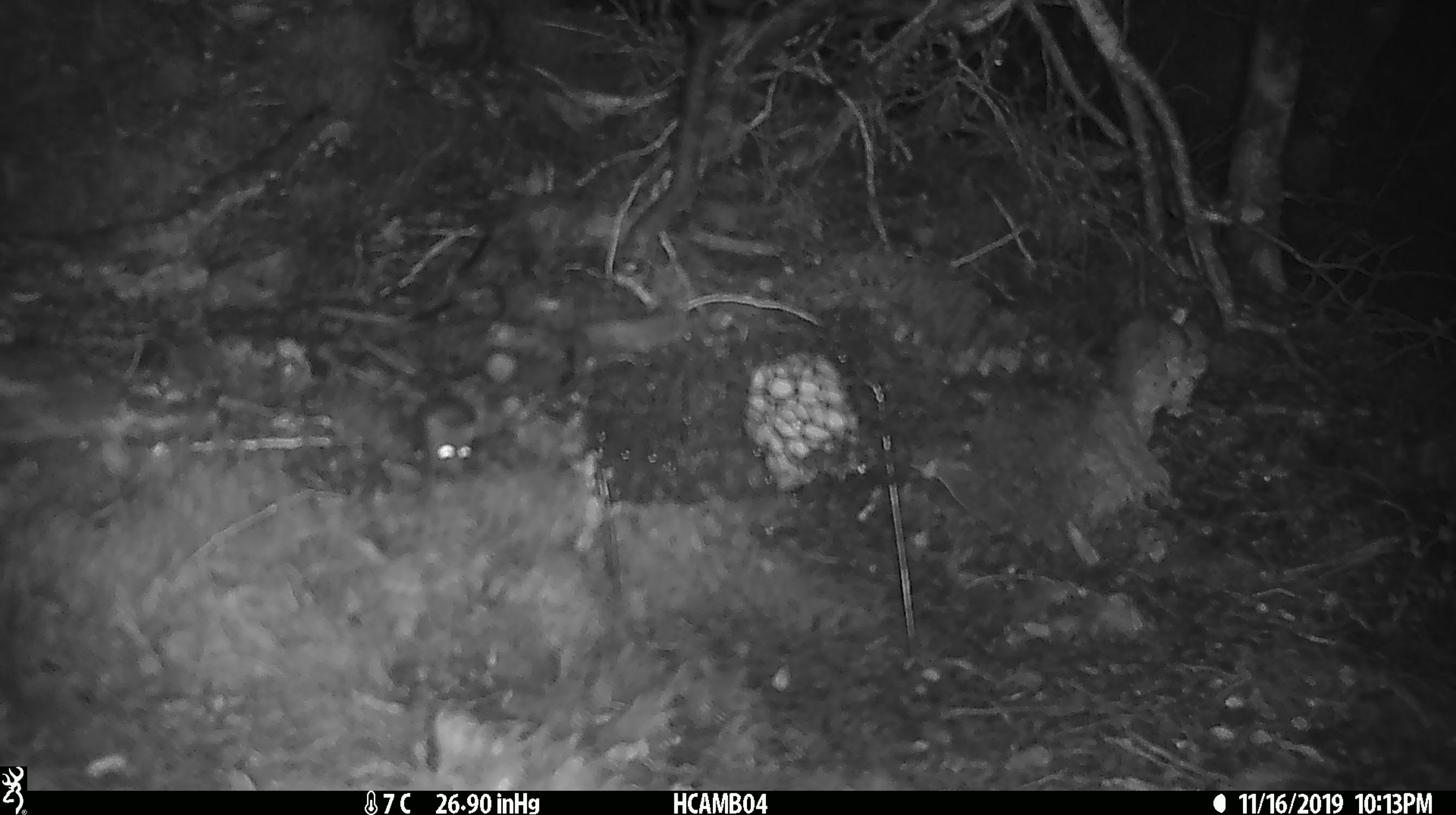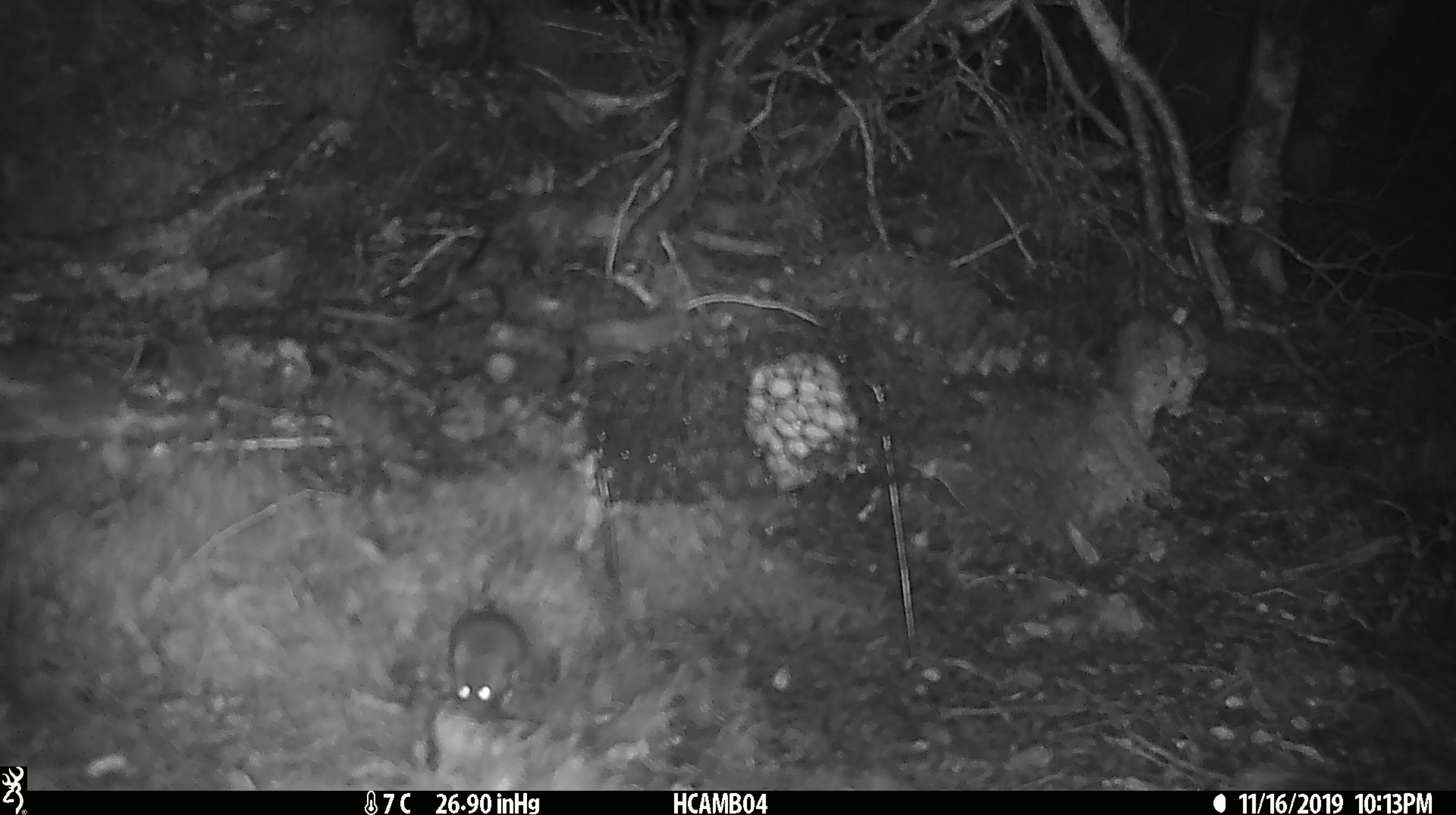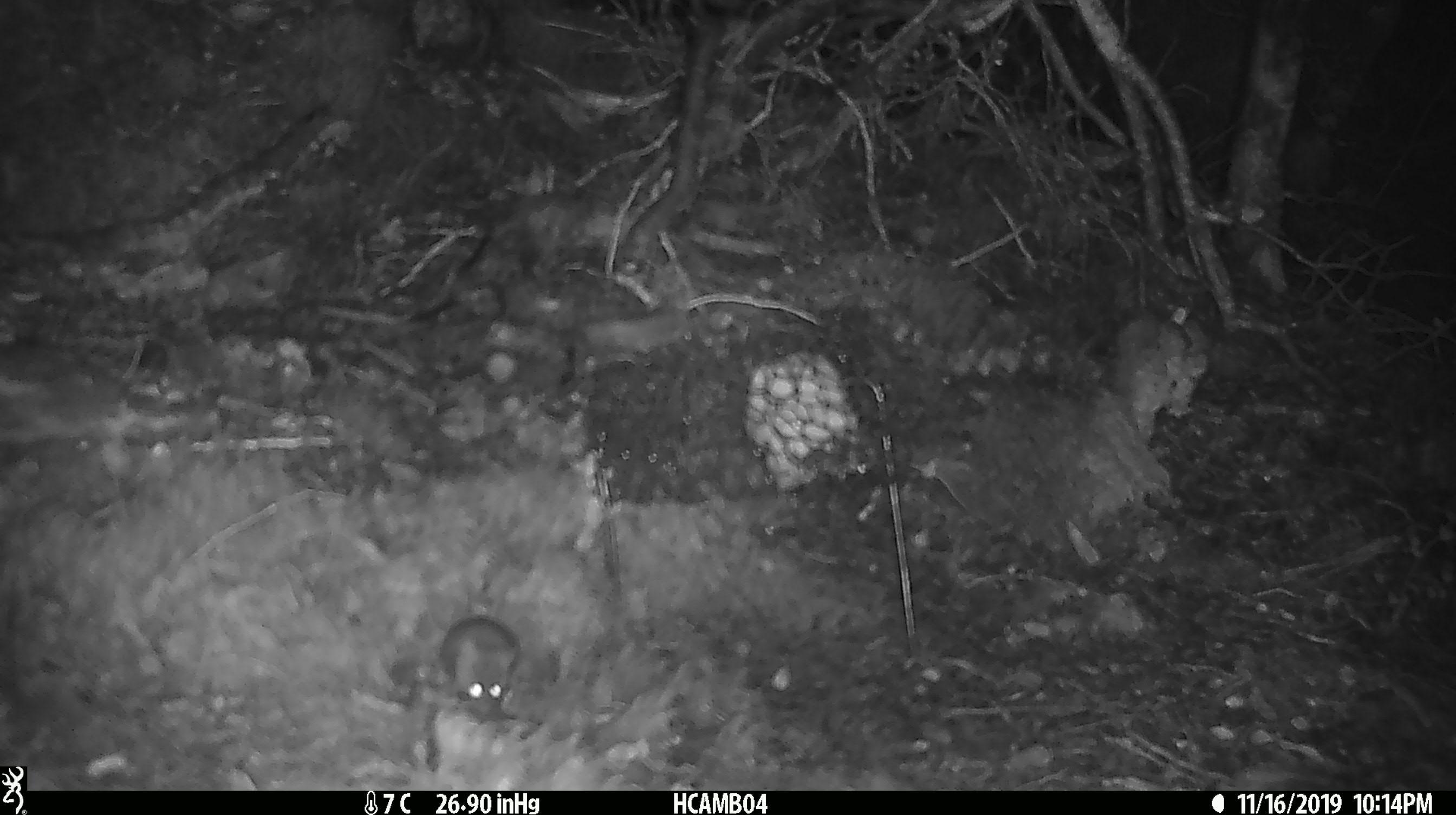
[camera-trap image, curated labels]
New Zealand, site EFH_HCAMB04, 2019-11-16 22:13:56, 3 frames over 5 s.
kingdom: Animalia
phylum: Chordata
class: Mammalia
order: Rodentia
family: Muridae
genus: Mus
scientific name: Mus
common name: mouse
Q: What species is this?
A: Mouse (Mus).